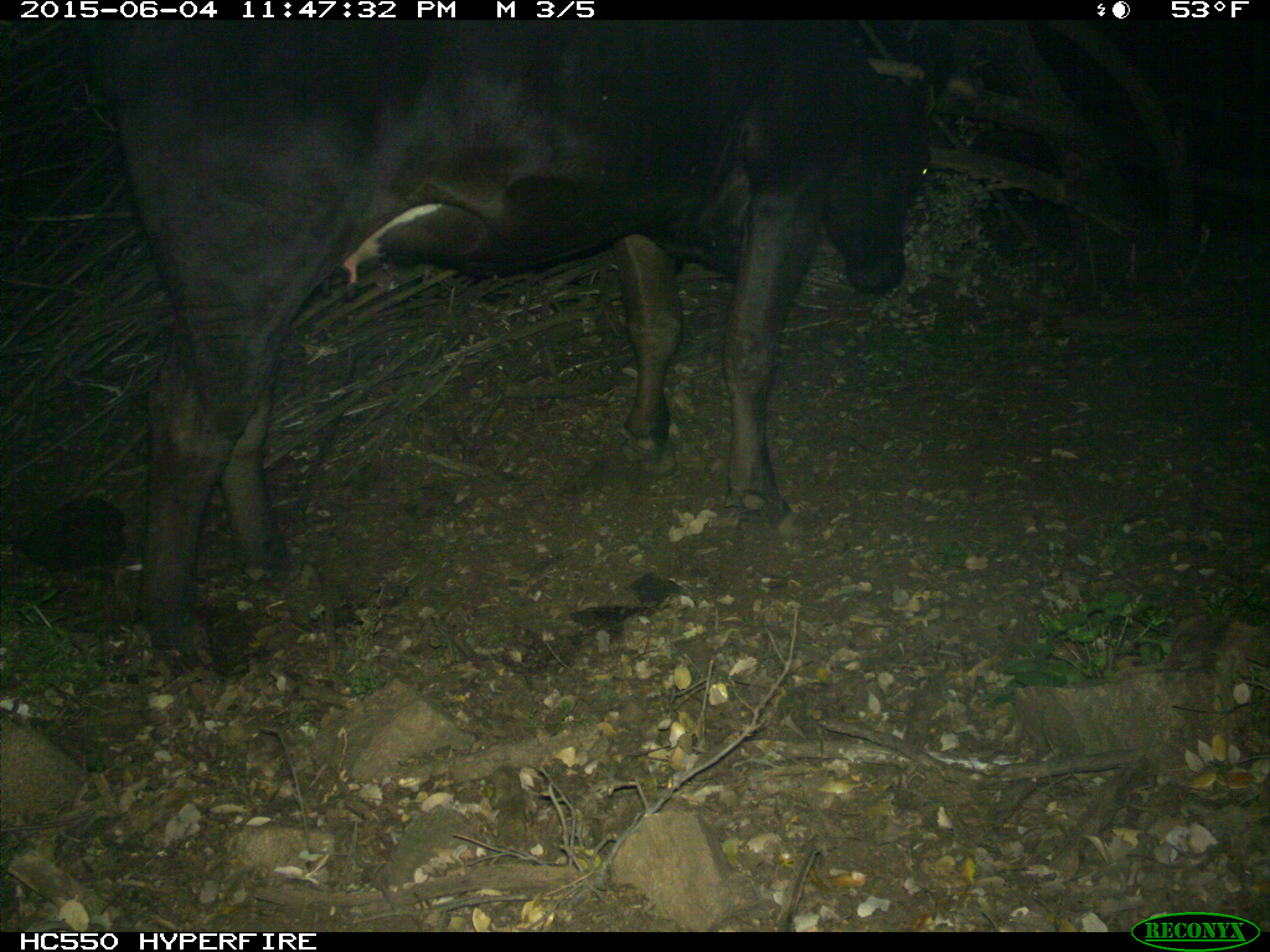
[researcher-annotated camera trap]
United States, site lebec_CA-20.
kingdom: Animalia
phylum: Chordata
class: Mammalia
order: Artiodactyla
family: Bovidae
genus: Bos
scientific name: Bos taurus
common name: domestic cow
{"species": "Bos taurus (domestic cow)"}